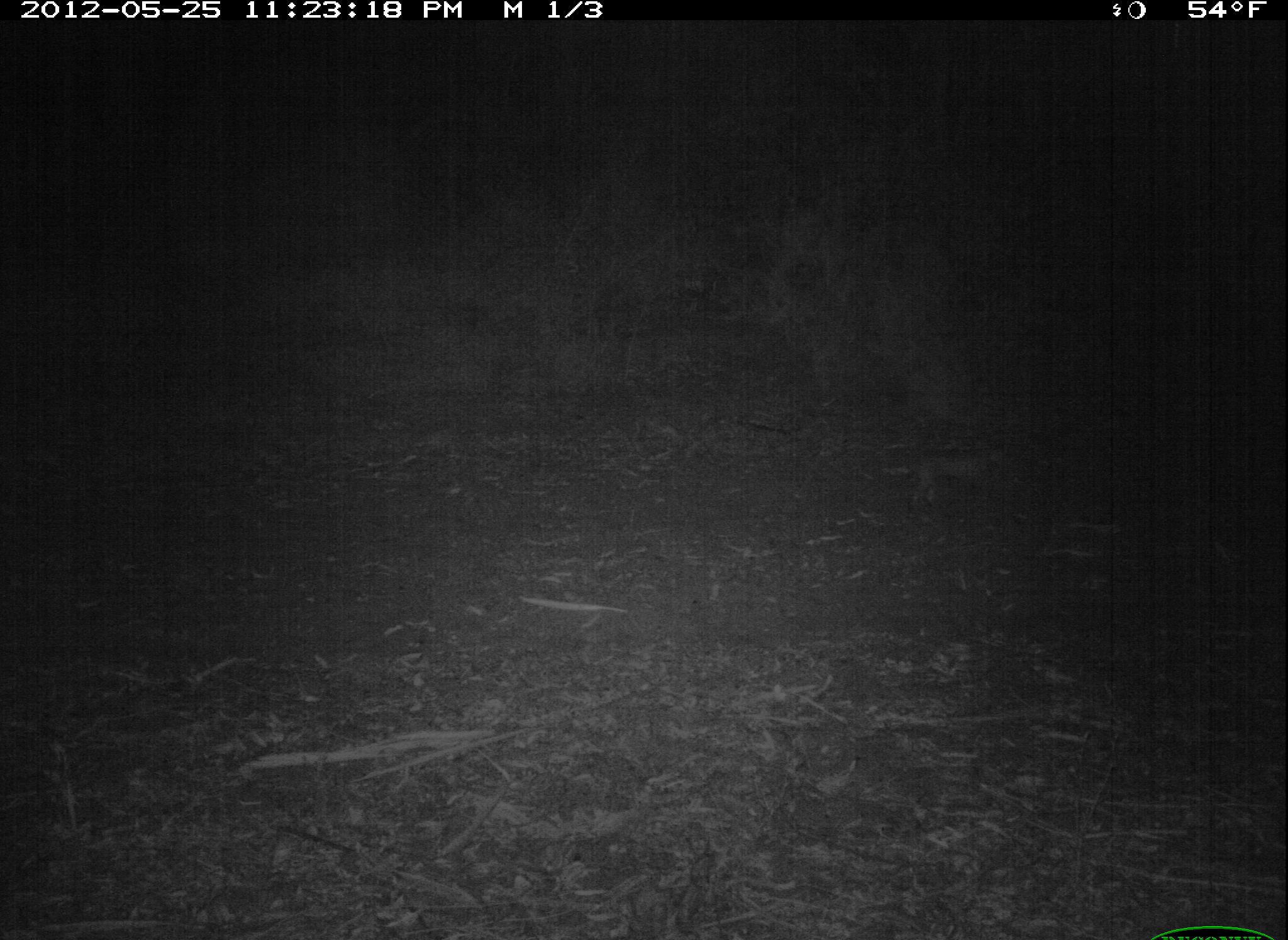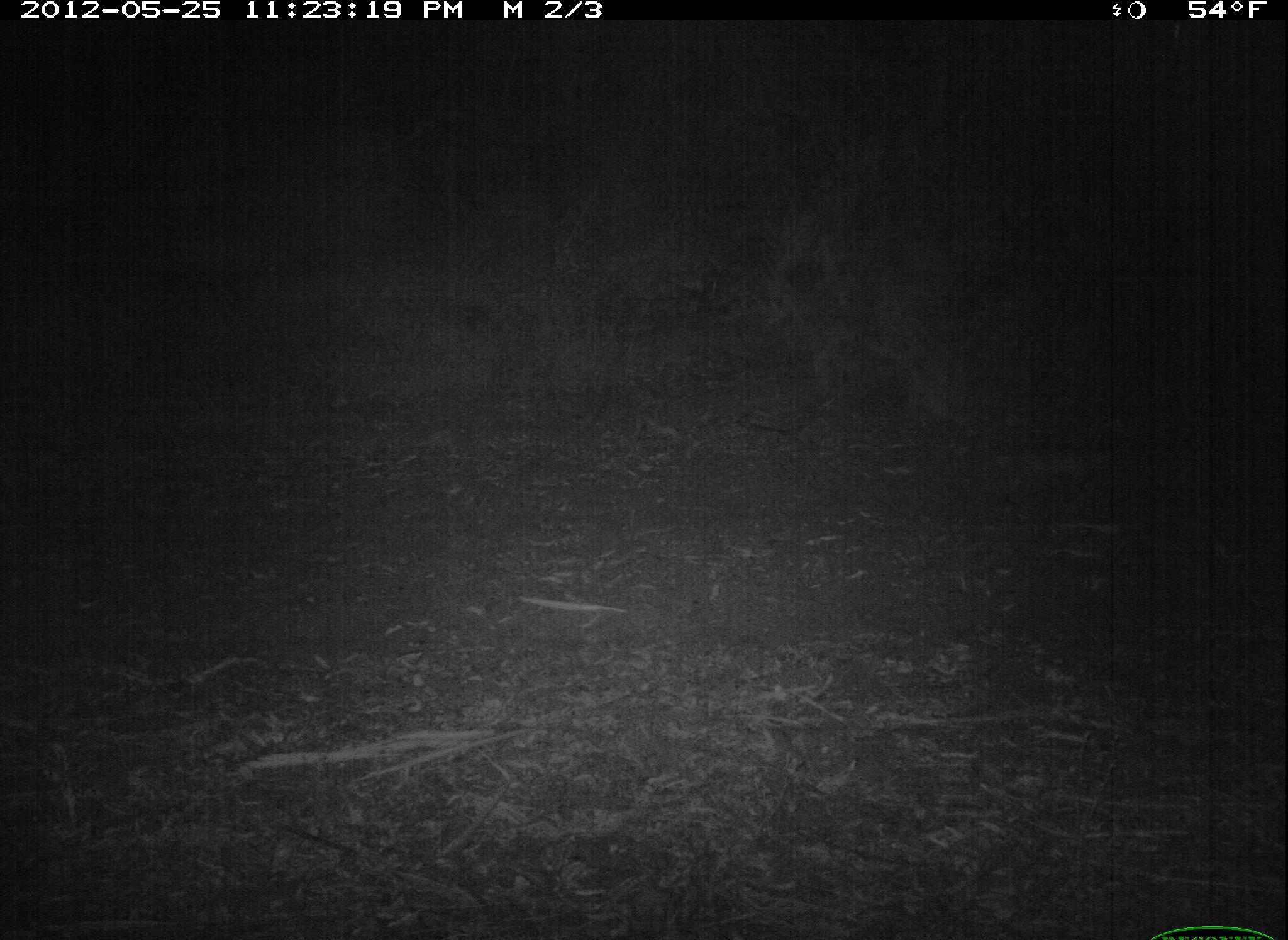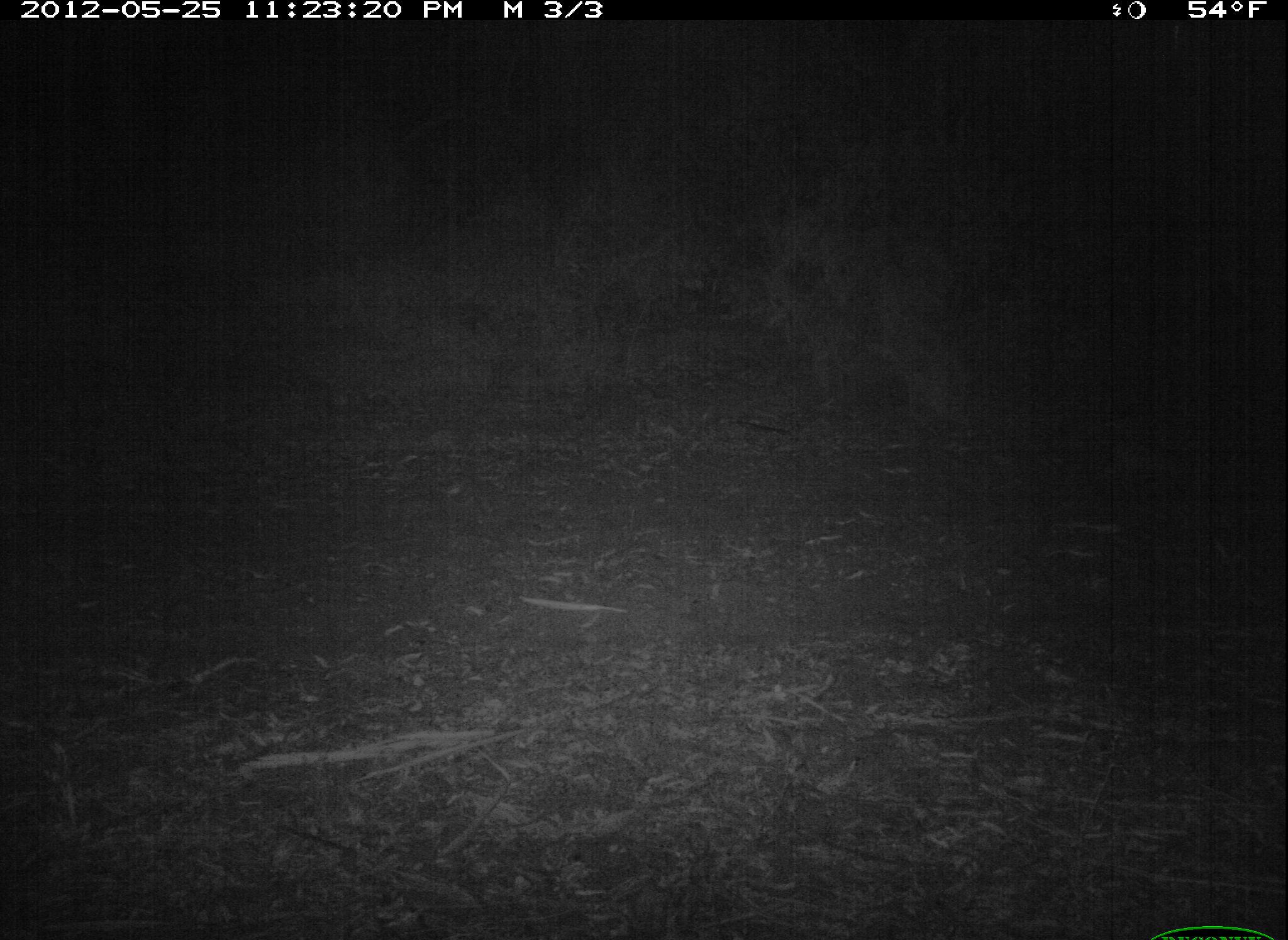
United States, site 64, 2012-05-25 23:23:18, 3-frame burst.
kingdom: Animalia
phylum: Chordata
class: Mammalia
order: Carnivora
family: Felidae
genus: Lynx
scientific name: Lynx rufus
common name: bobcat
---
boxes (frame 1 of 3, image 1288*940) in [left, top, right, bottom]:
bobcat: [905, 436, 1027, 510]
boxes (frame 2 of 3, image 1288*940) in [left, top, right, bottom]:
bobcat: [991, 430, 1137, 522]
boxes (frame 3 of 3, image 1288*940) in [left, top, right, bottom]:
bobcat: [1083, 411, 1213, 499]